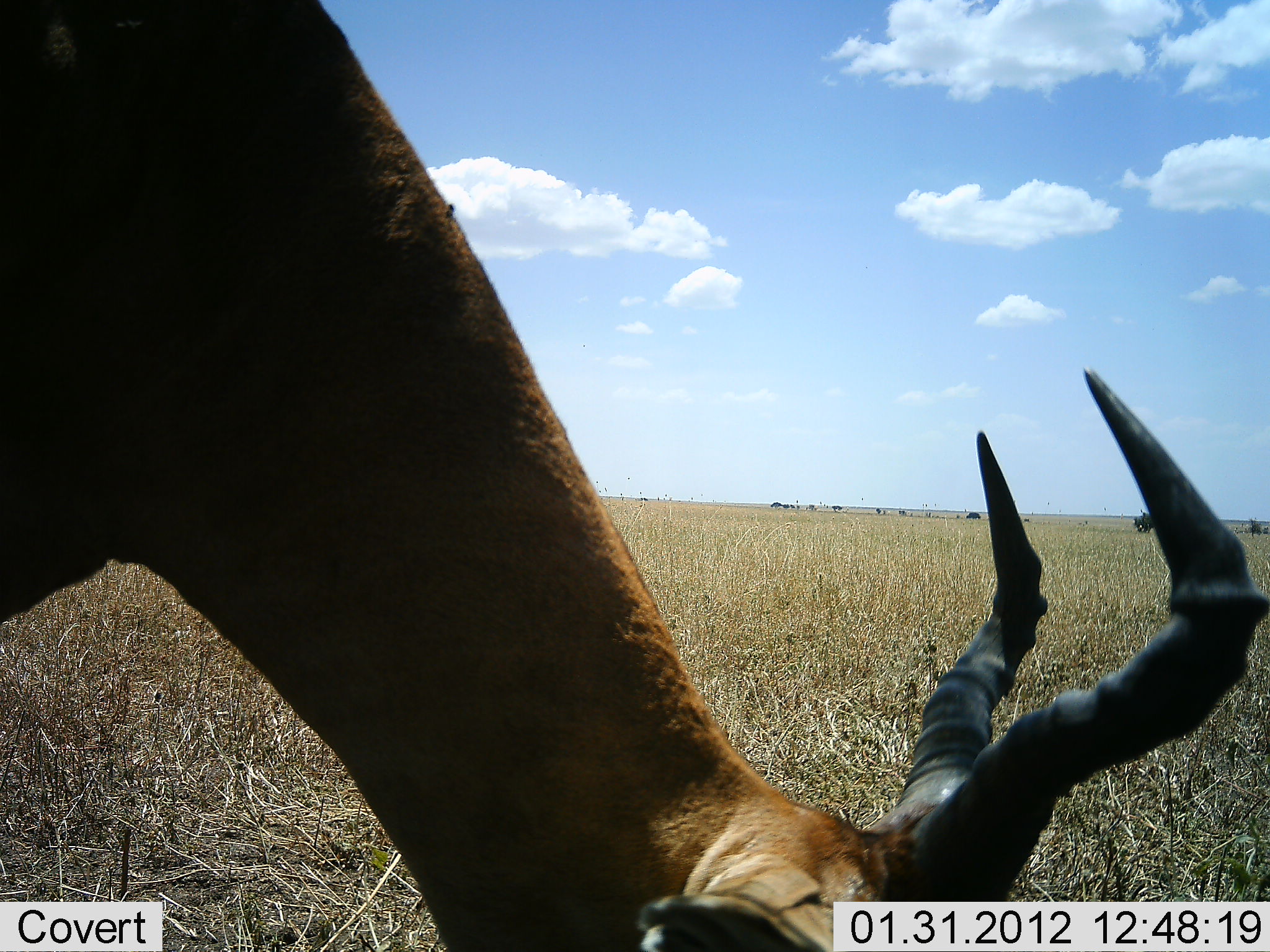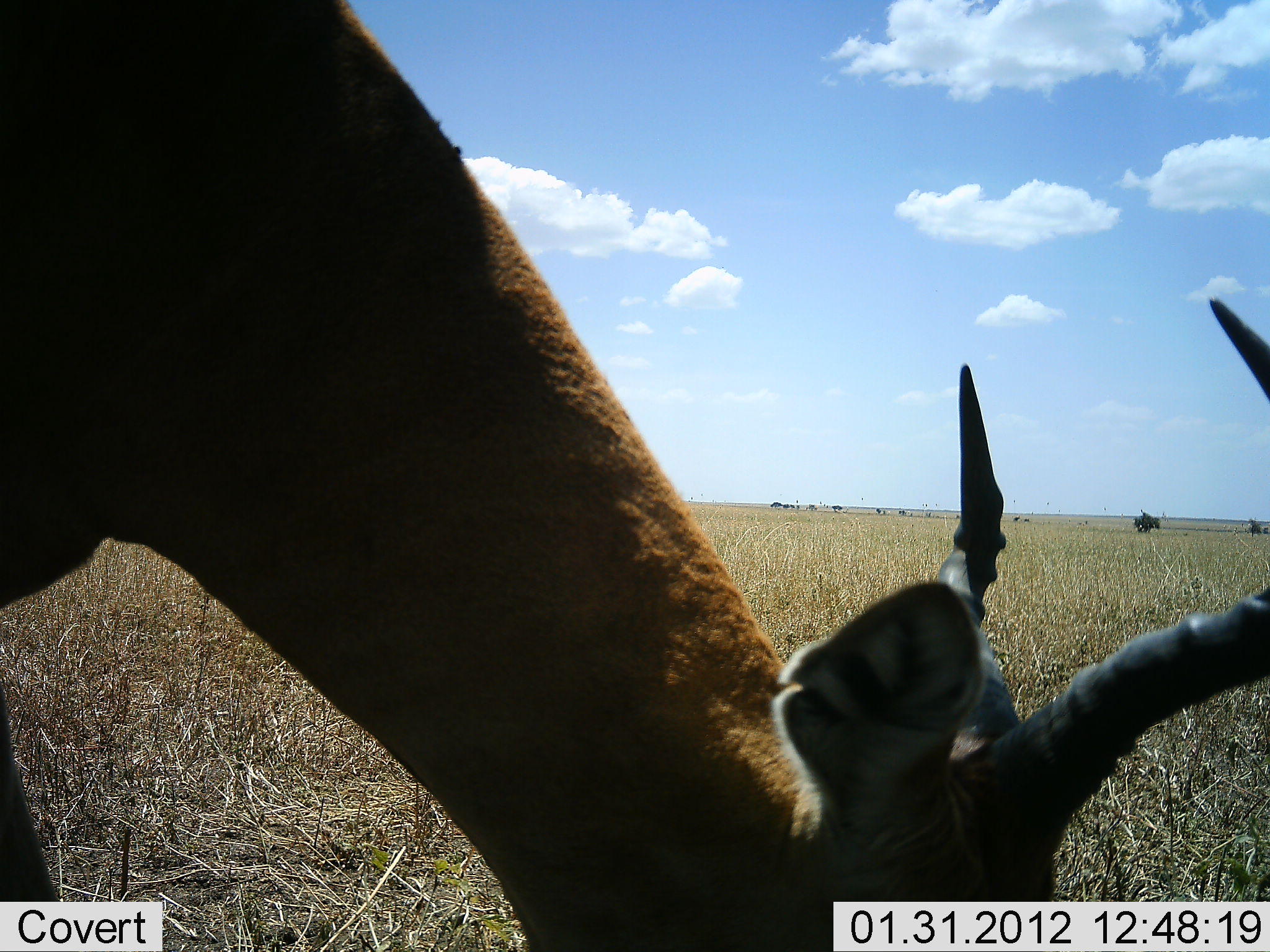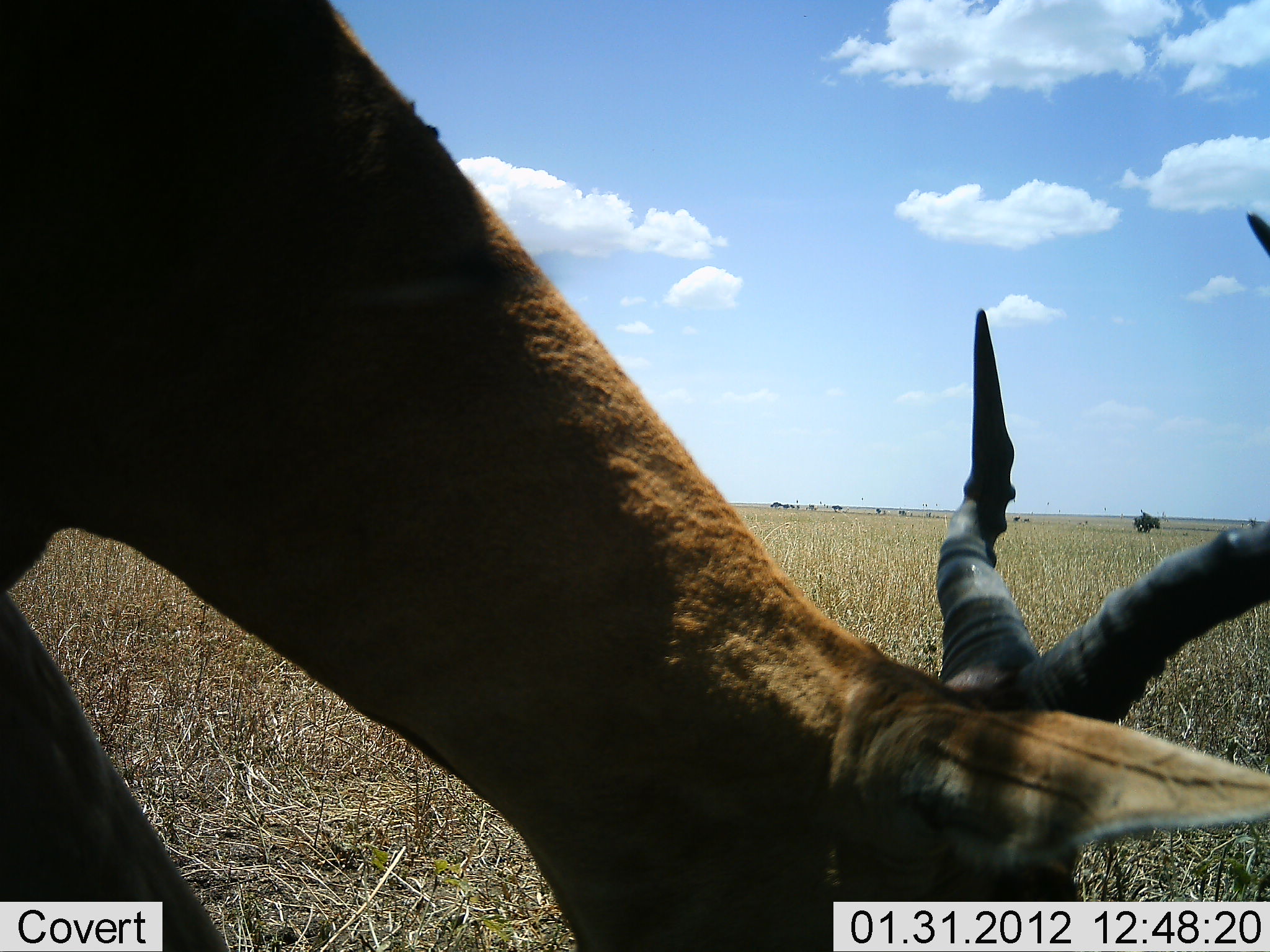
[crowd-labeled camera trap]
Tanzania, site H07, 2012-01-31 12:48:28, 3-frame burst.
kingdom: Animalia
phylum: Chordata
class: Mammalia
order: Artiodactyla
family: Bovidae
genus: Aepyceros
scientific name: Aepyceros melampus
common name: impala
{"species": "impala (Aepyceros melampus)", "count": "1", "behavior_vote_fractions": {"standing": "7%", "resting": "0%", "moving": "7%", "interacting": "0%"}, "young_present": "0%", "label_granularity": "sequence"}